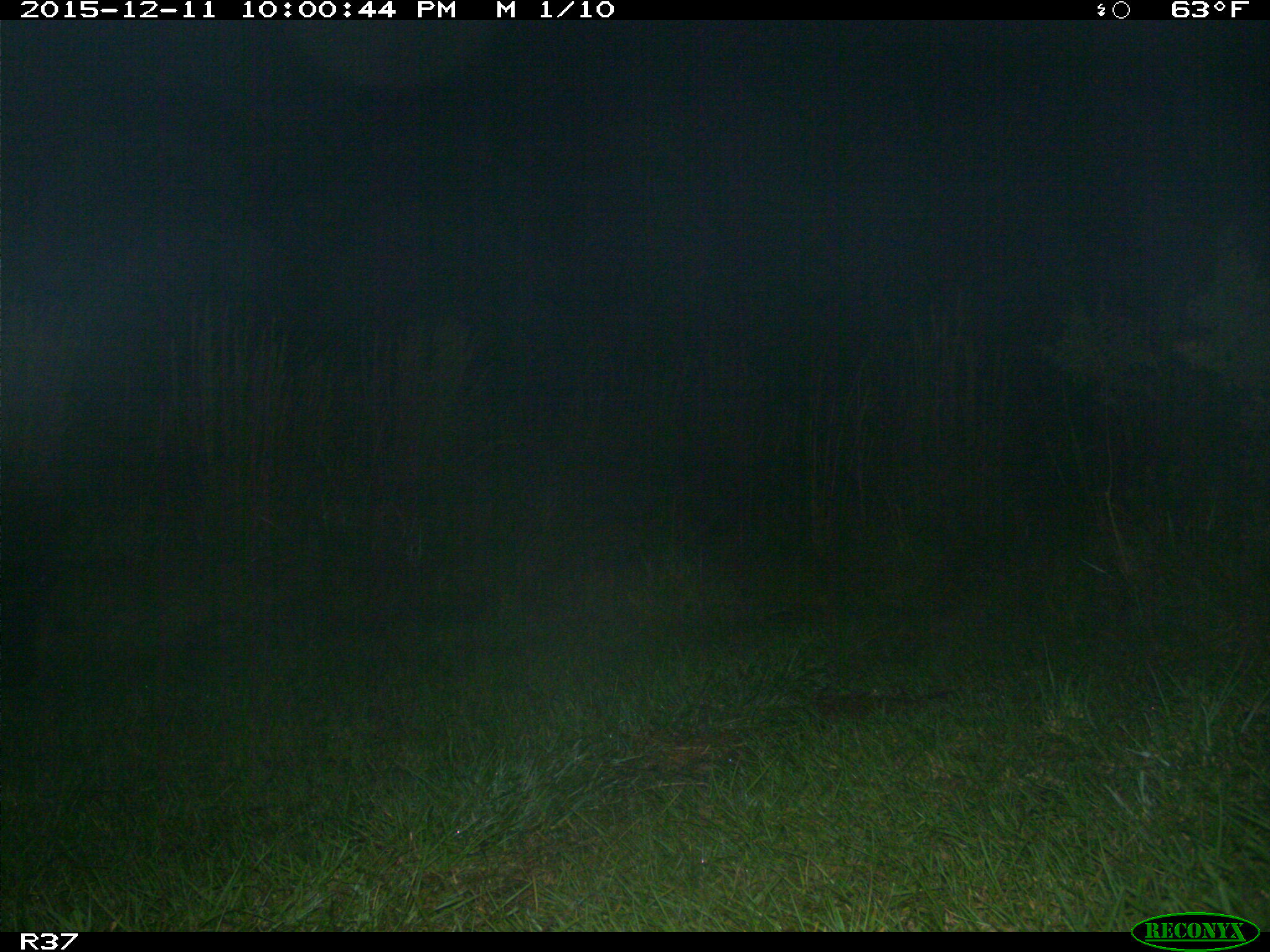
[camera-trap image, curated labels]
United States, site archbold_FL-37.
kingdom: Animalia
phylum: Chordata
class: Mammalia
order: Artiodactyla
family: Bovidae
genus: Bos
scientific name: Bos taurus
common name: domestic cow